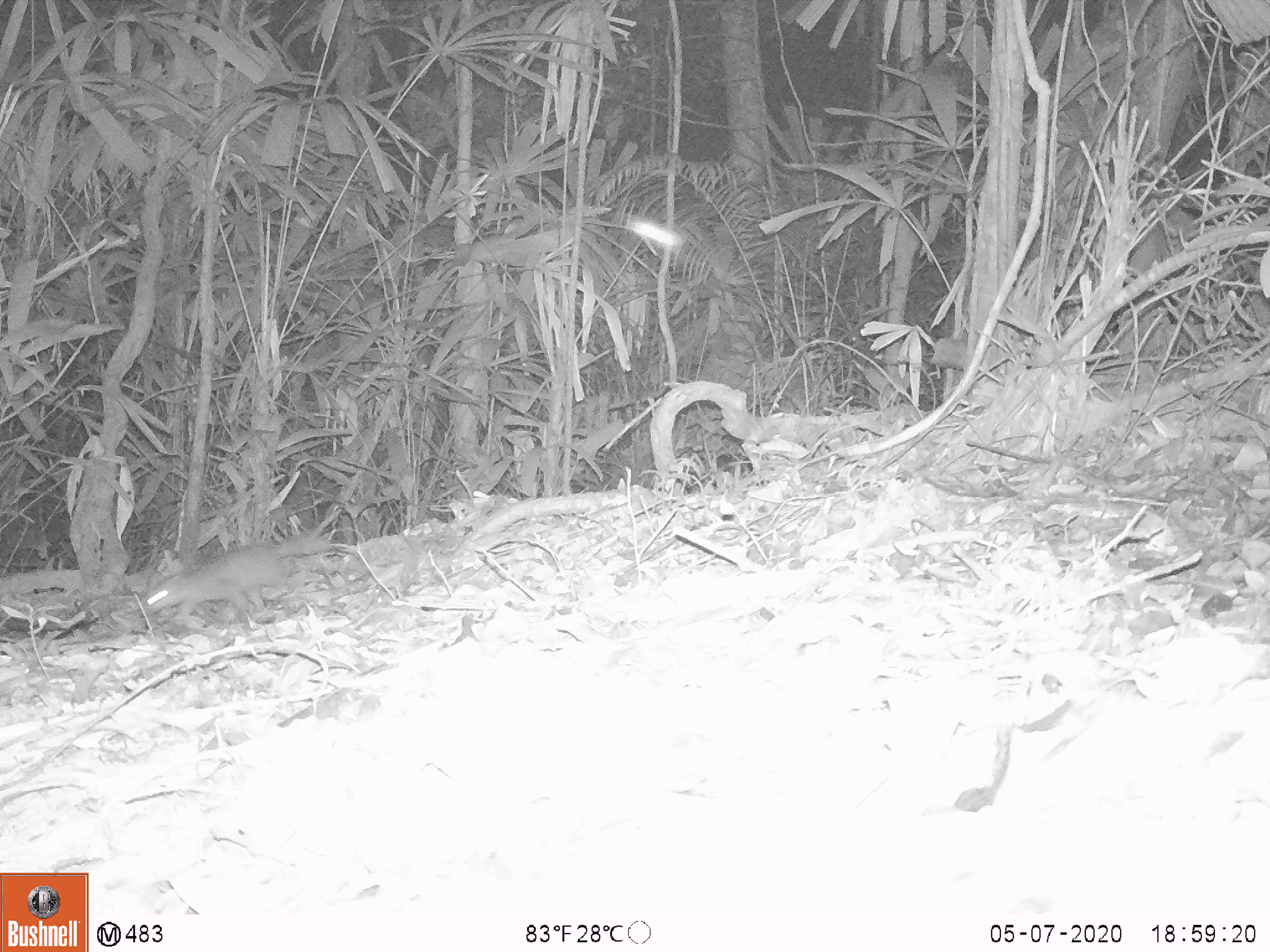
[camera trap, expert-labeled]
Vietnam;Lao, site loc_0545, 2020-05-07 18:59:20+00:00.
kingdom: Animalia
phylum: Chordata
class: Mammalia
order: Carnivora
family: Mustelidae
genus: Melogale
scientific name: Melogale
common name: ferret badger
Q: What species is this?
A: Ferret badger (Melogale).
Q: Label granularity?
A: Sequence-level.